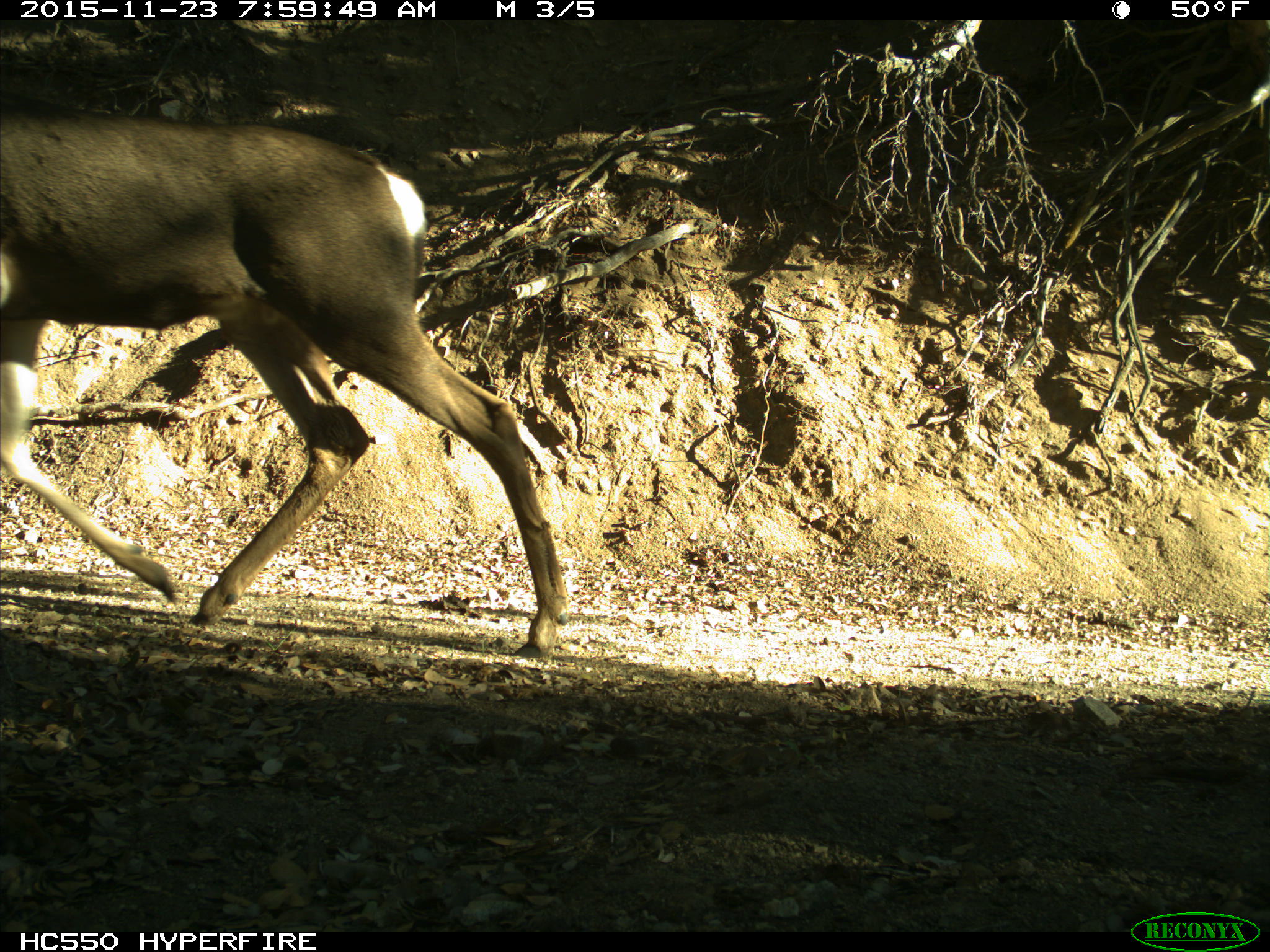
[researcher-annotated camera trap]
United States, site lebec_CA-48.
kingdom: Animalia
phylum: Chordata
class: Mammalia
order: Artiodactyla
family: Cervidae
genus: Odocoileus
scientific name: Odocoileus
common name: deer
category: unidentified deer